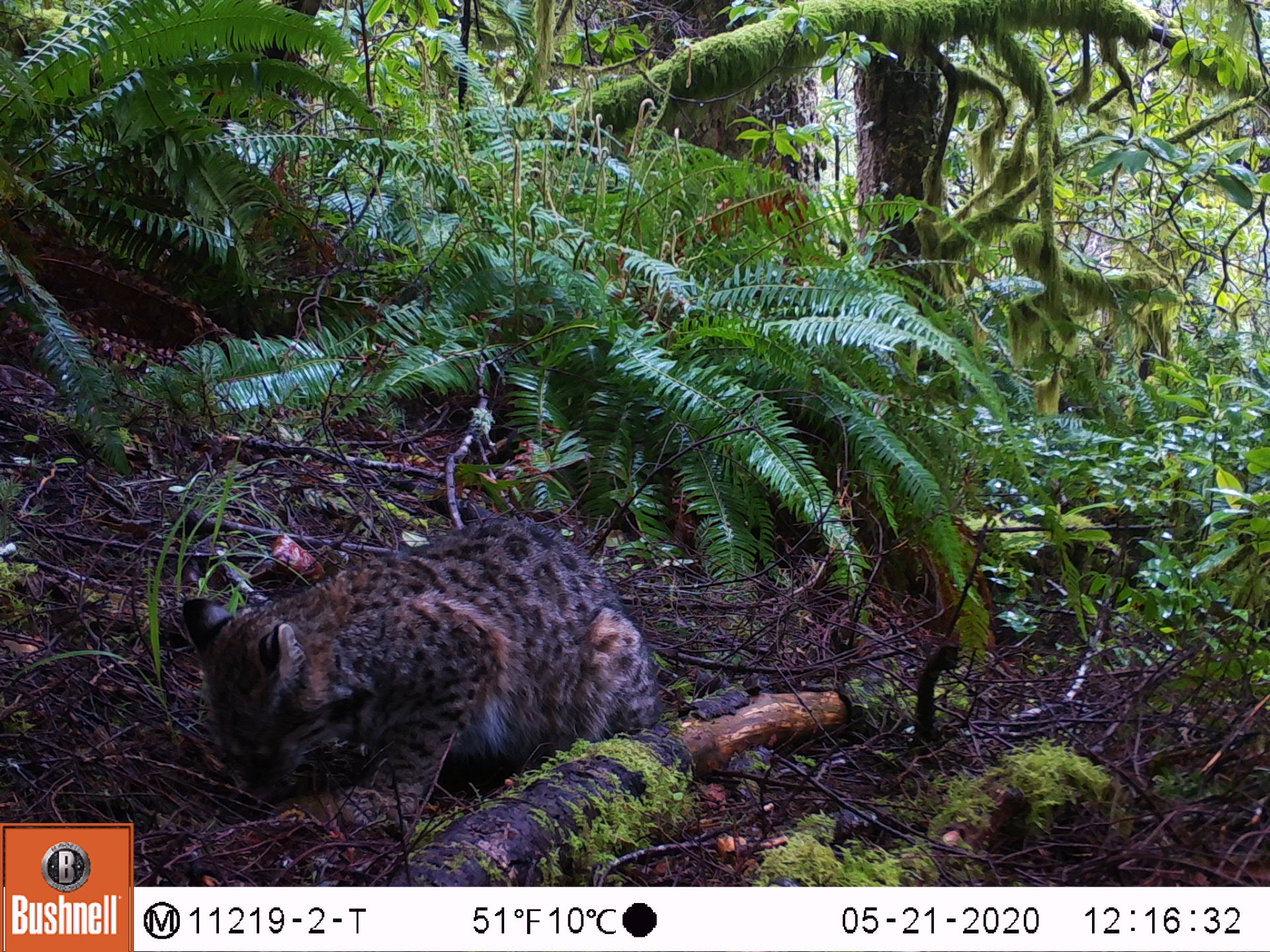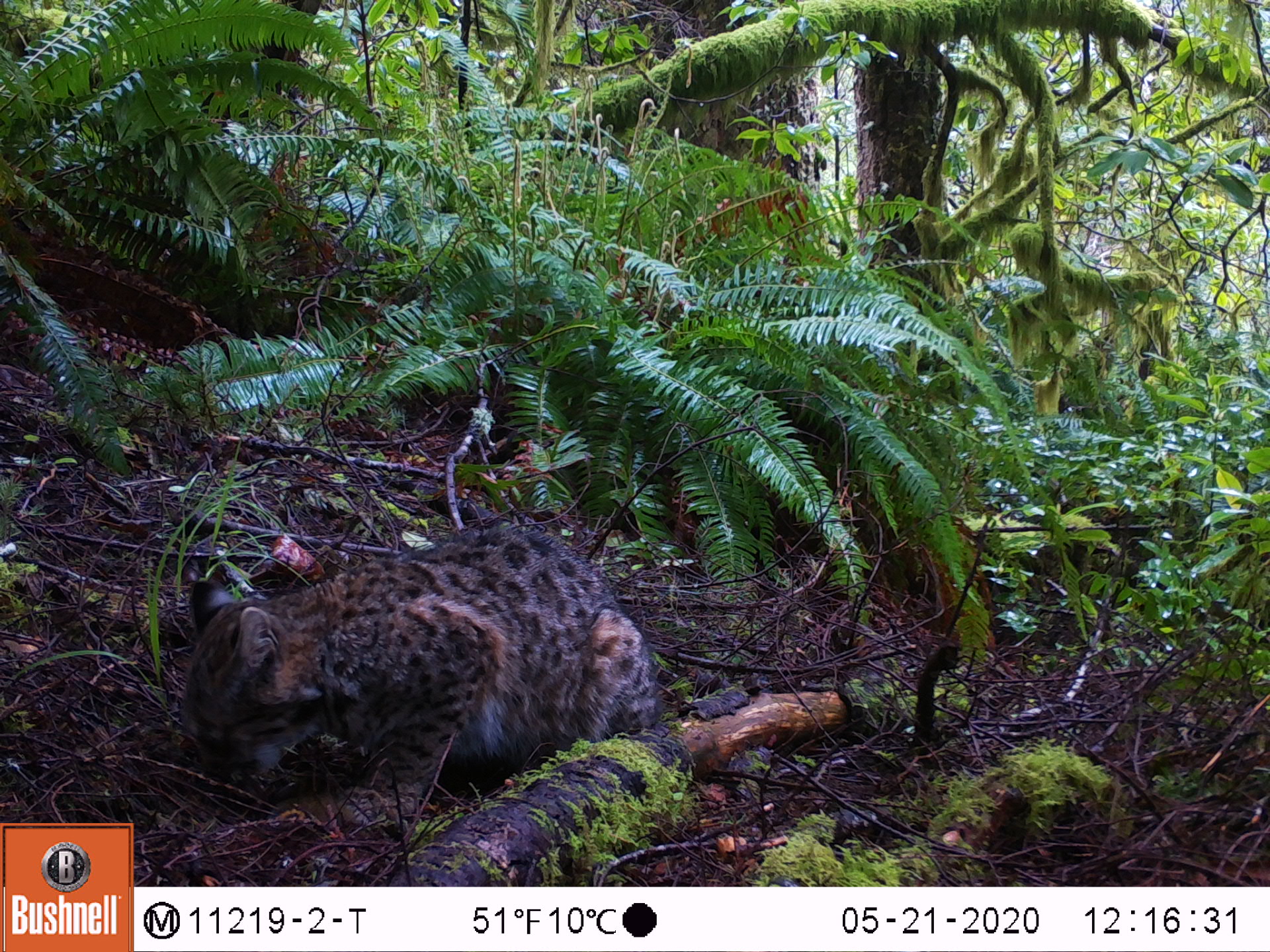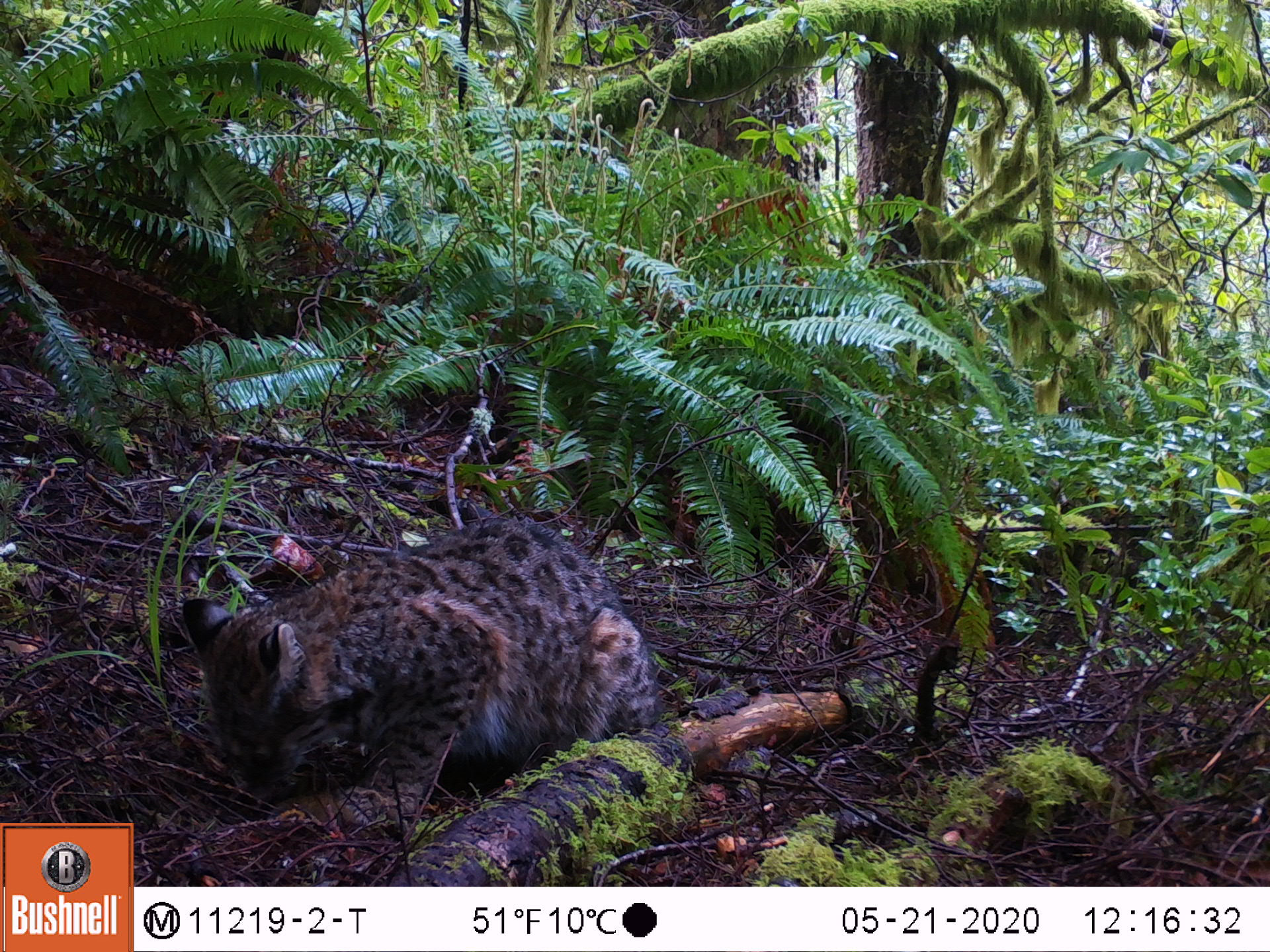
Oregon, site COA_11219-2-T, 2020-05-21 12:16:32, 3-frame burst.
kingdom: Animalia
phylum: Chordata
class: Mammalia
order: Carnivora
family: Felidae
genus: Lynx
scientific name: Lynx rufus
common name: bobcat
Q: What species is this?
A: Bobcat (Lynx rufus).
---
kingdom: Animalia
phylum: Chordata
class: Mammalia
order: Rodentia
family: Sciuridae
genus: Neotamias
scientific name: Neotamias townsendii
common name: townsend's chipmunk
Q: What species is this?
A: Townsend's chipmunk (Neotamias townsendii).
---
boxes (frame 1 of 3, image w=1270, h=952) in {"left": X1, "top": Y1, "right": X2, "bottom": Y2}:
bobcat: {"left": 168, "top": 502, "right": 673, "bottom": 840}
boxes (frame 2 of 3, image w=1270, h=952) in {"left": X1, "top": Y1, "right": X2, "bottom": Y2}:
townsend's chipmunk: {"left": 164, "top": 514, "right": 666, "bottom": 831}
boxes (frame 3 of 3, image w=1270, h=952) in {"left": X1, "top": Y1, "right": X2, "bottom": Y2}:
townsend's chipmunk: {"left": 173, "top": 502, "right": 646, "bottom": 826}